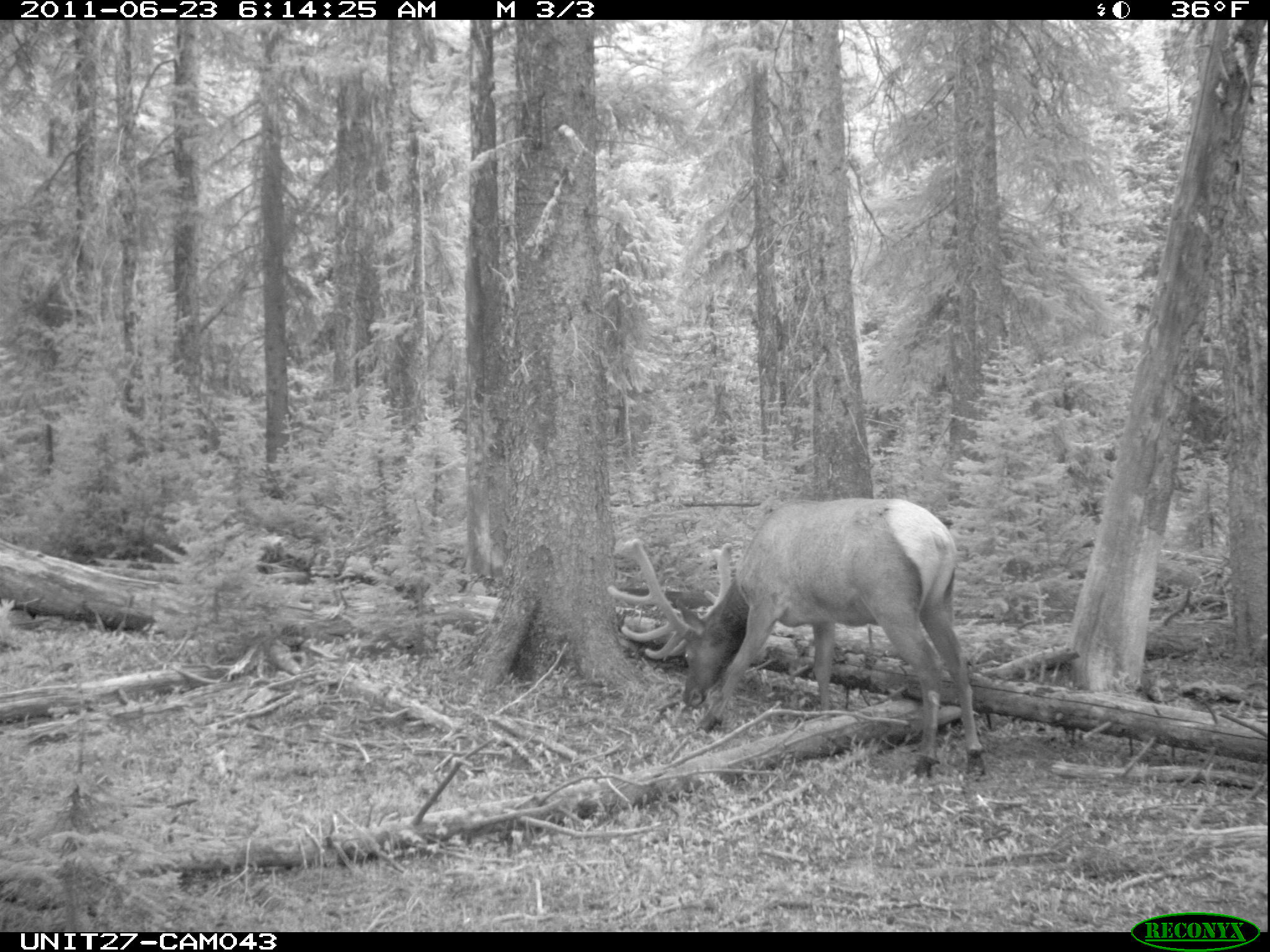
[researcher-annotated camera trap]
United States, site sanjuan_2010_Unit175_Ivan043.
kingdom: Animalia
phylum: Chordata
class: Mammalia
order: Artiodactyla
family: Cervidae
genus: Cervus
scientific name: Cervus elaphus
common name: red deer